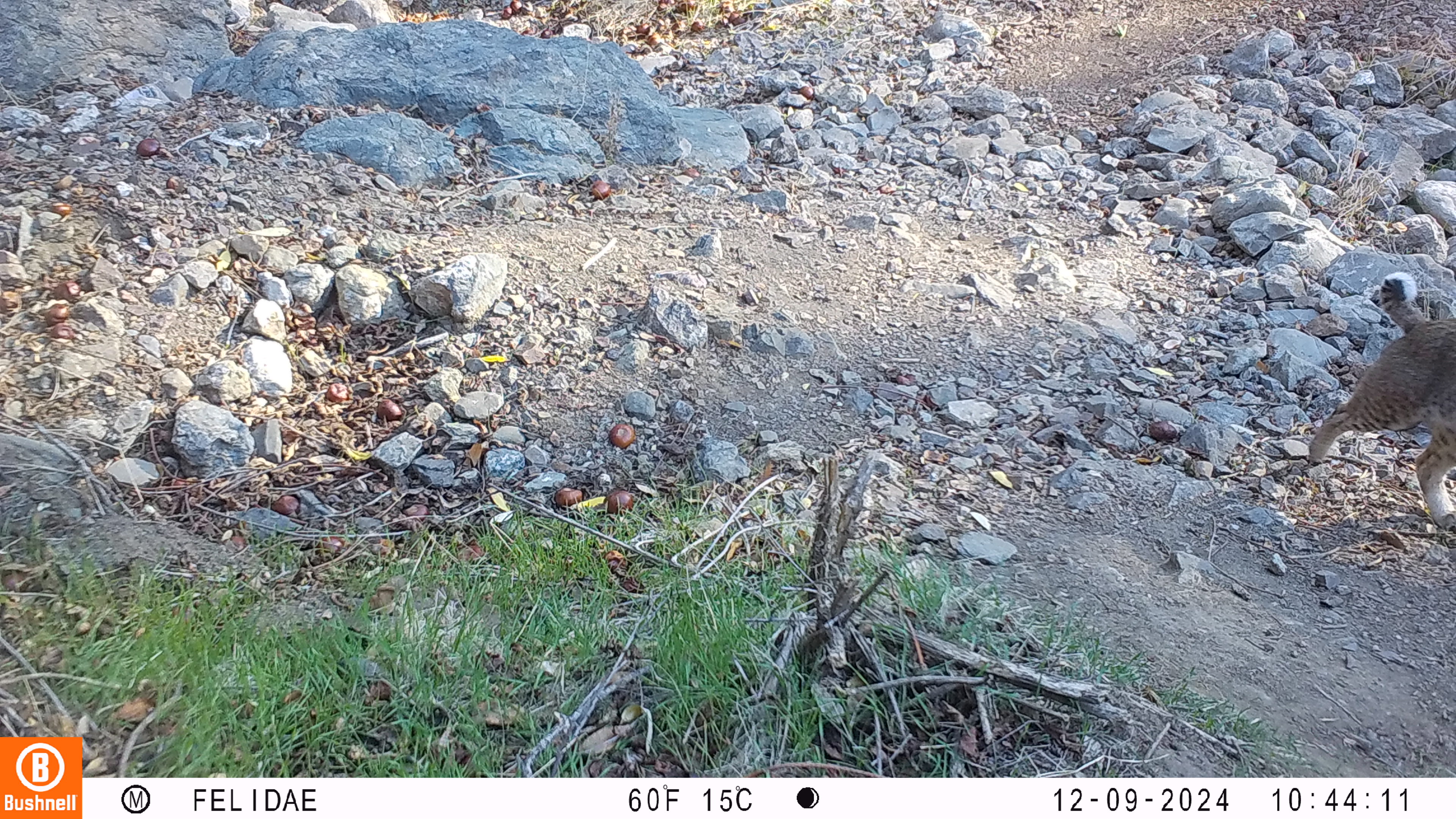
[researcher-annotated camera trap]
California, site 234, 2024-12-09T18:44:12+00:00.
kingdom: Animalia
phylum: Chordata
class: Mammalia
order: Carnivora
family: Felidae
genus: Lynx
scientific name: Lynx rufus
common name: bobcat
Bobcat (Lynx rufus).